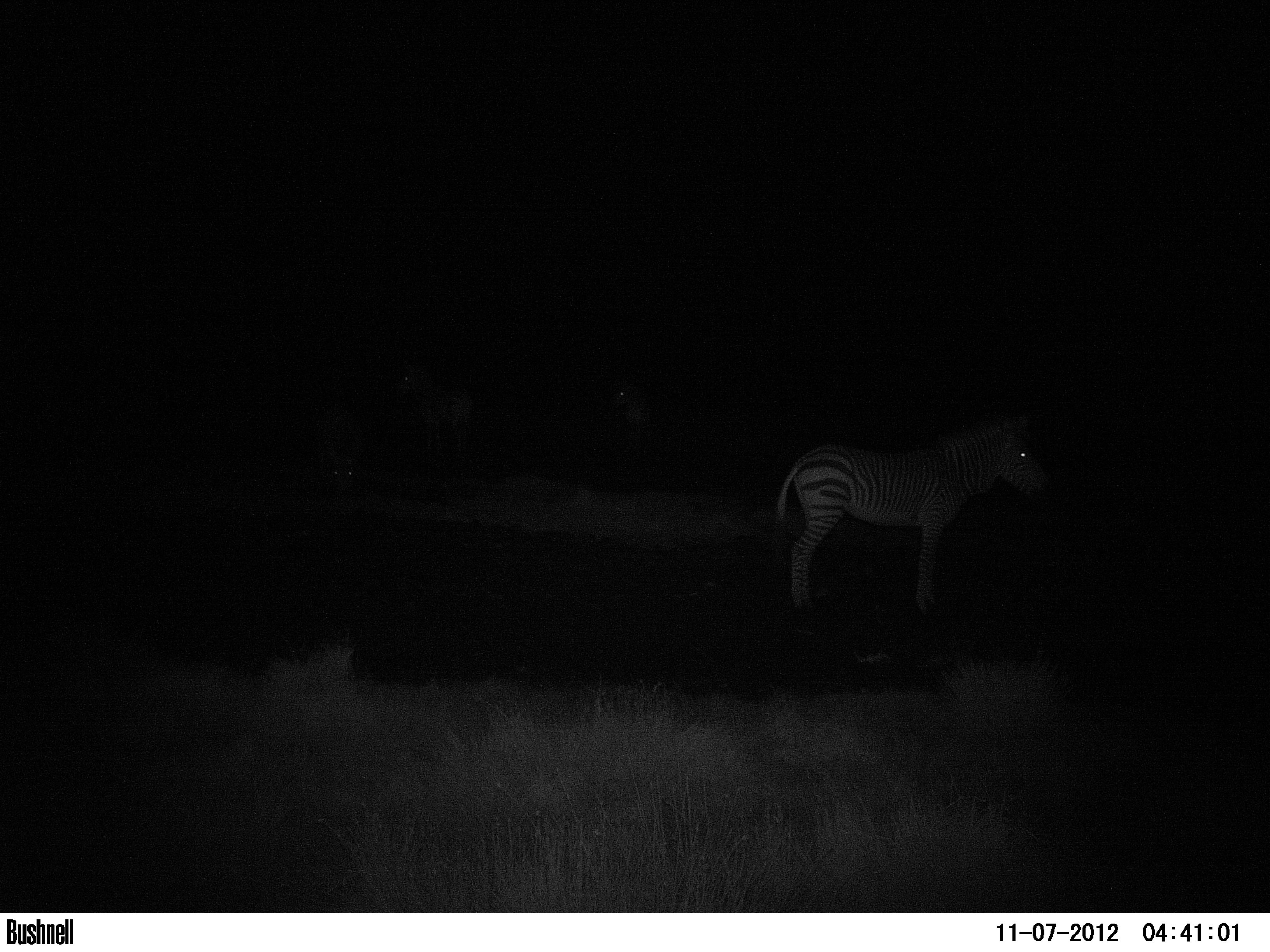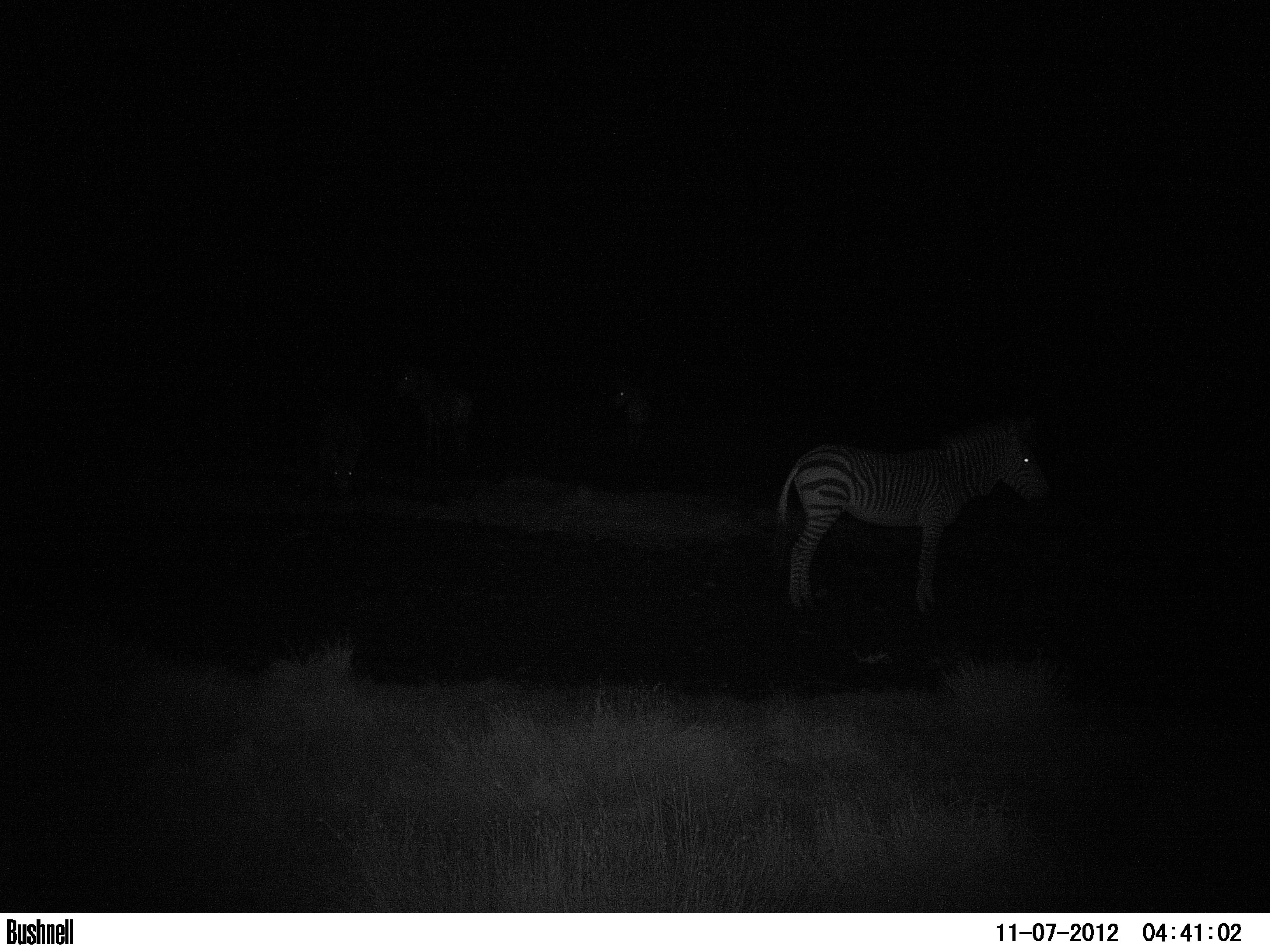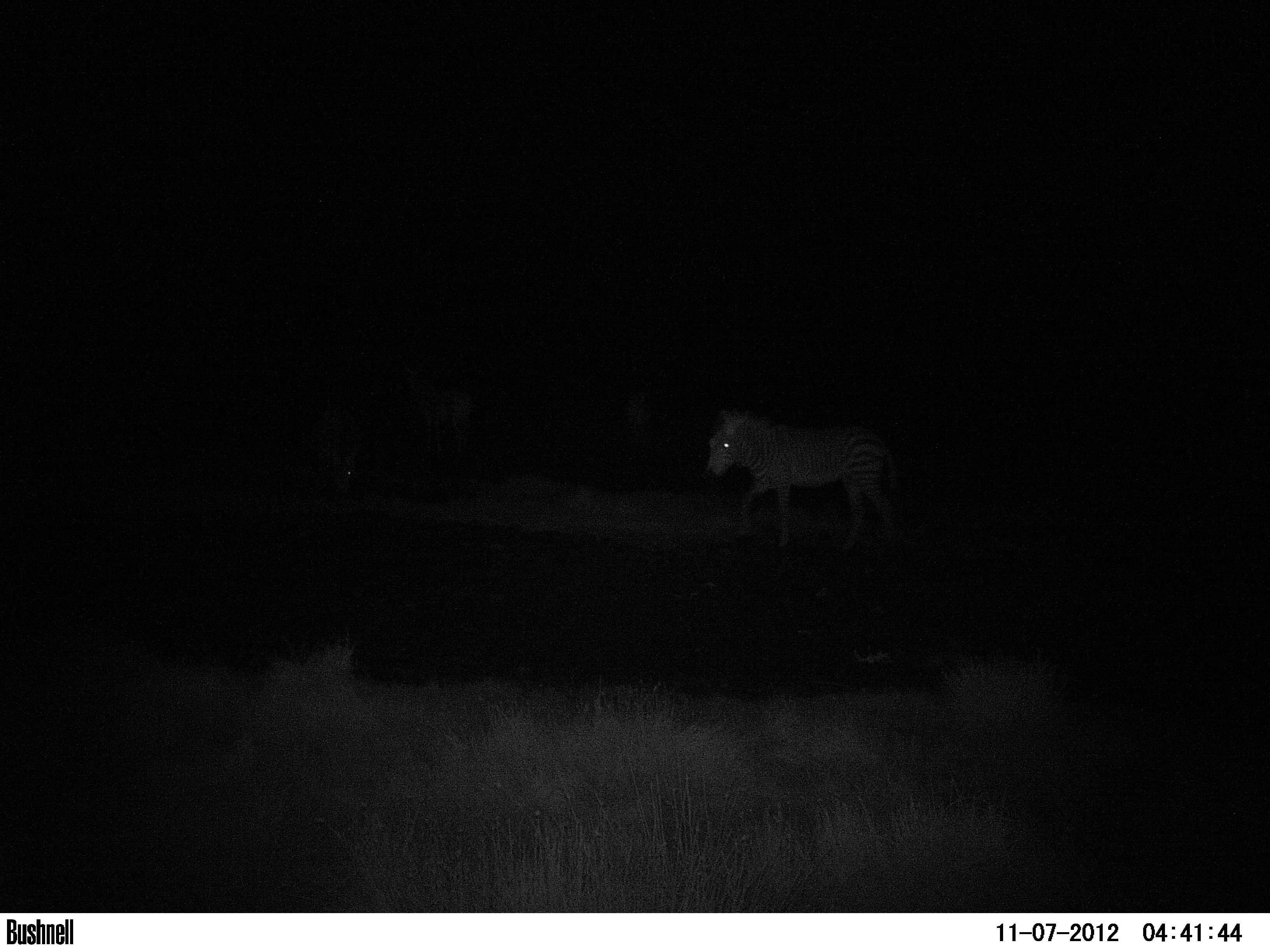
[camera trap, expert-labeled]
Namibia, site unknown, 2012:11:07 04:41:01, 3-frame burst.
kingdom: Animalia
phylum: Chordata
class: Mammalia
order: Perissodactyla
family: Equidae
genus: Equus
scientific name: Equus zebra hartmannae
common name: hartmann's mountain zebra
Equus zebra hartmannae (hartmann's mountain zebra).